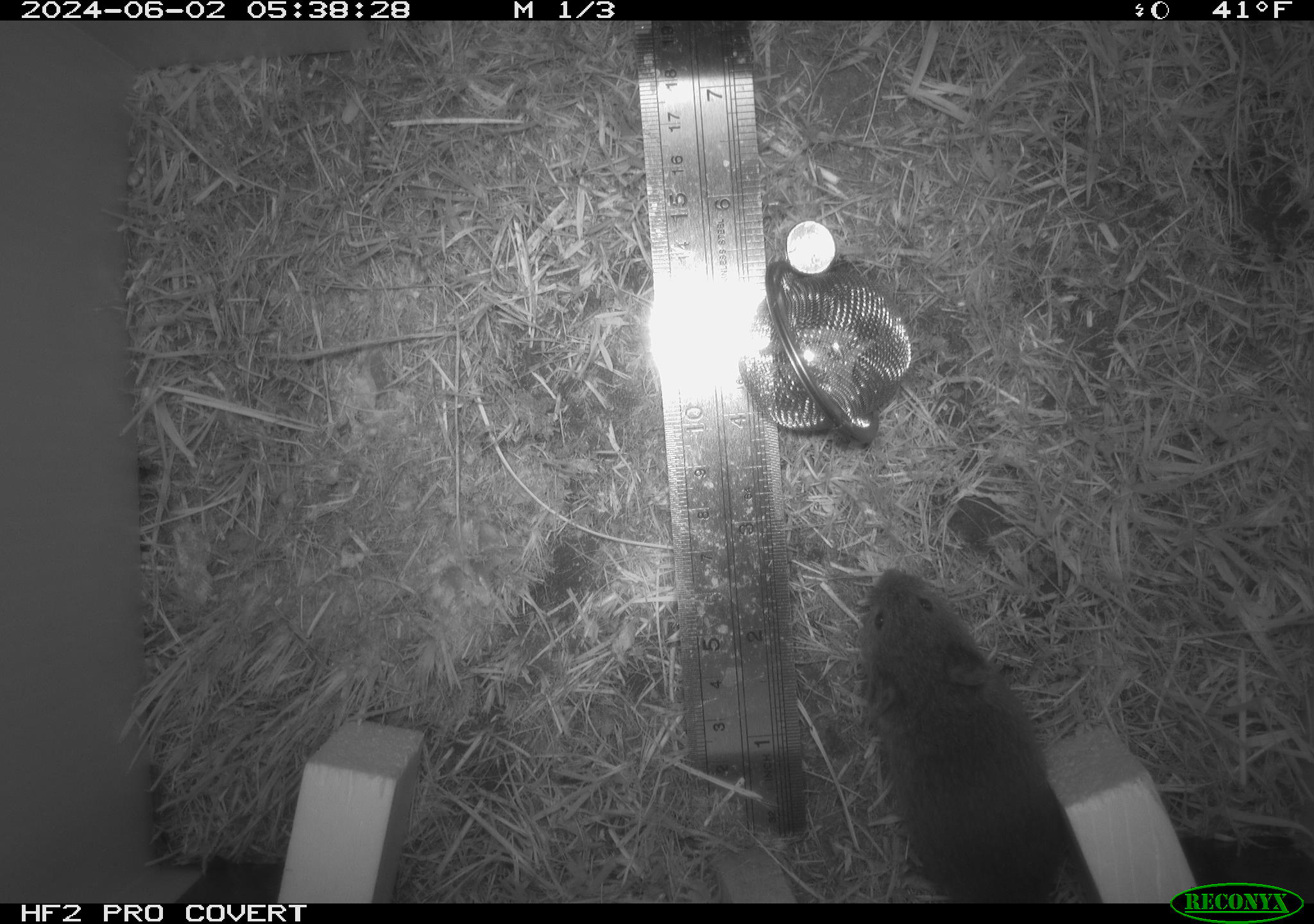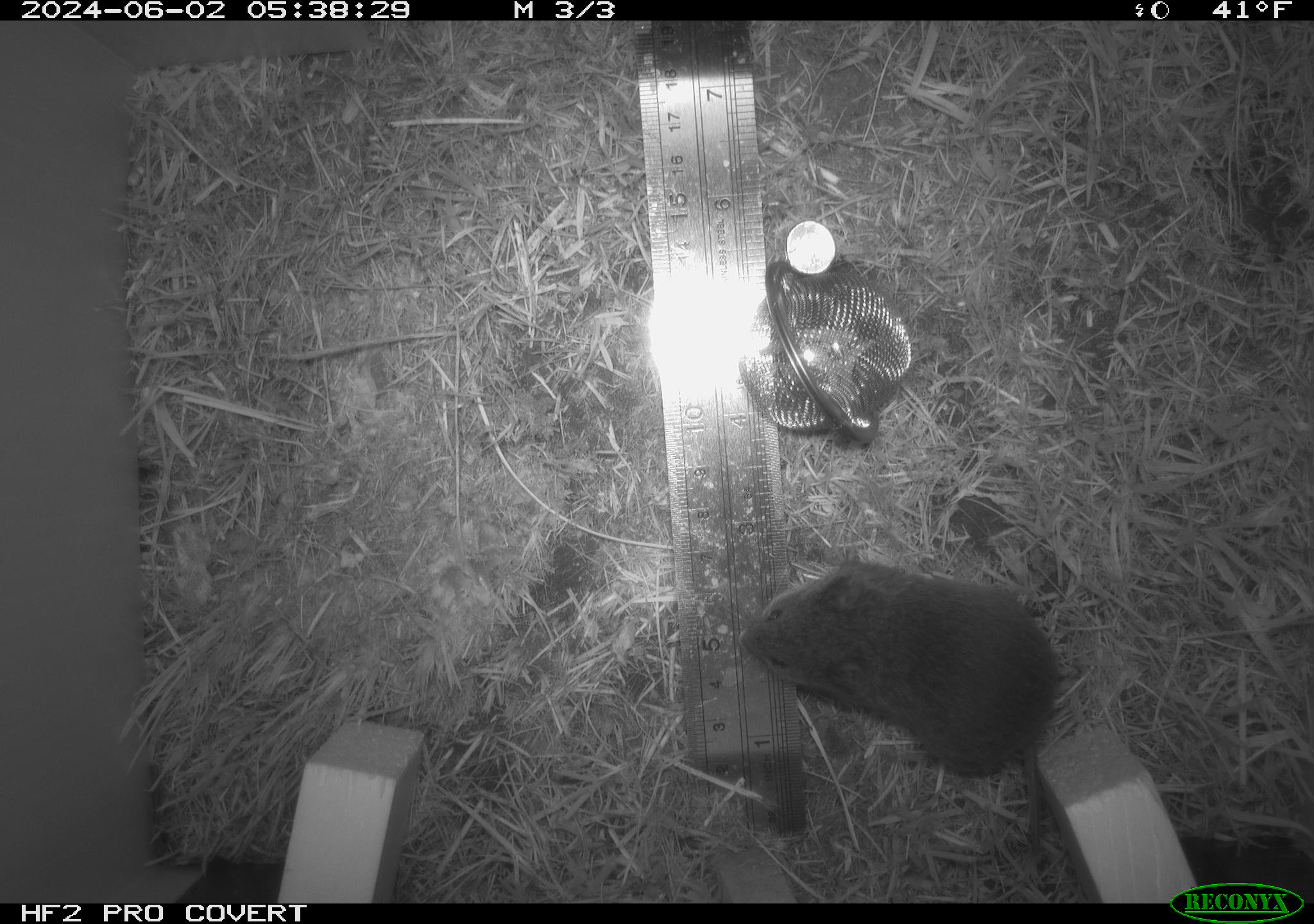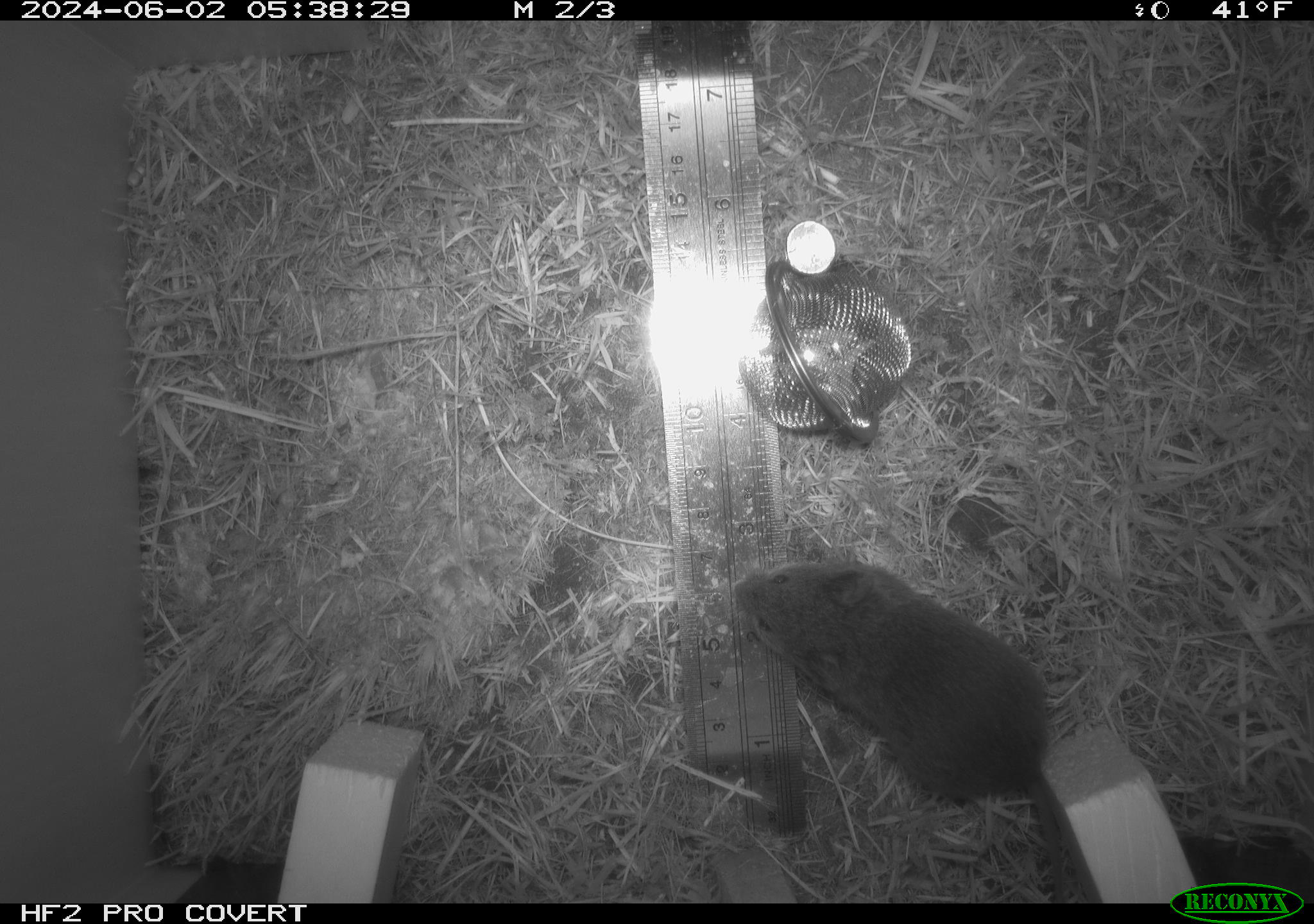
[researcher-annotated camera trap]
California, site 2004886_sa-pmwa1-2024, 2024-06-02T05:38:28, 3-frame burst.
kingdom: Animalia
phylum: Chordata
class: Mammalia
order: Rodentia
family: Cricetidae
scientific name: Arvicolinae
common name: voles, lemmings, and muskrats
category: arvicolinae subfamily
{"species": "arvicolinae subfamily (voles, lemmings, and muskrats) (Arvicolinae)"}